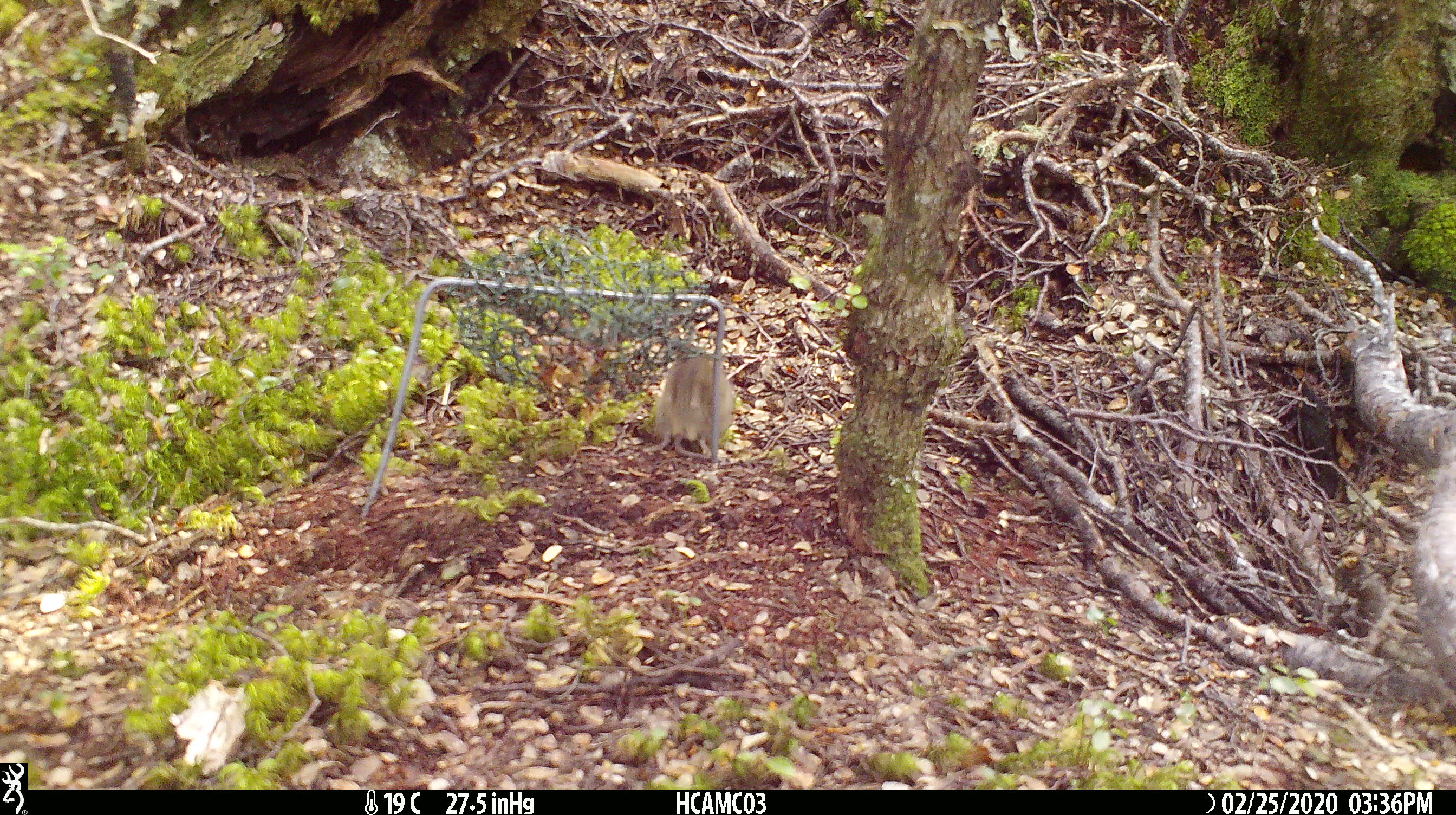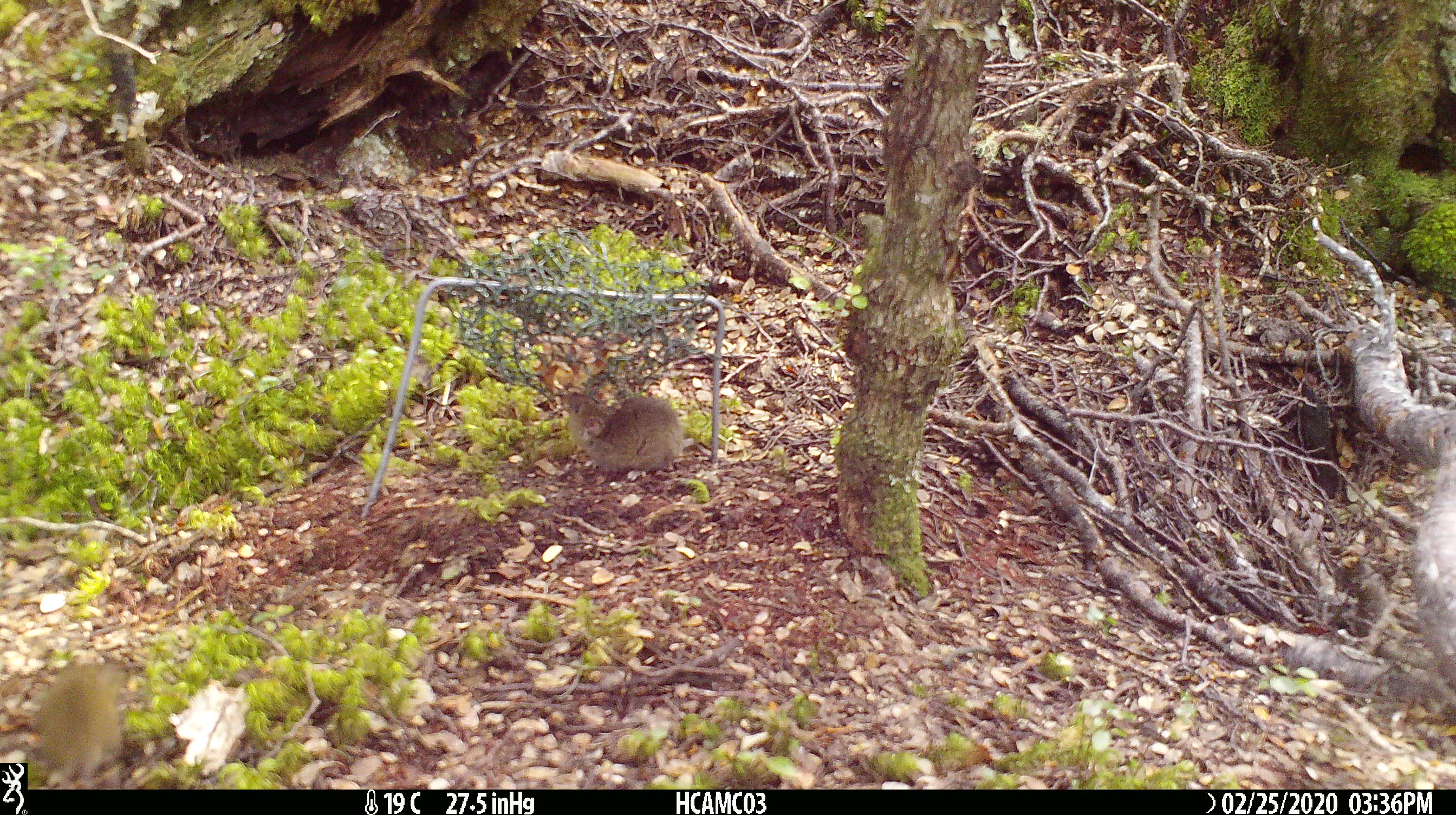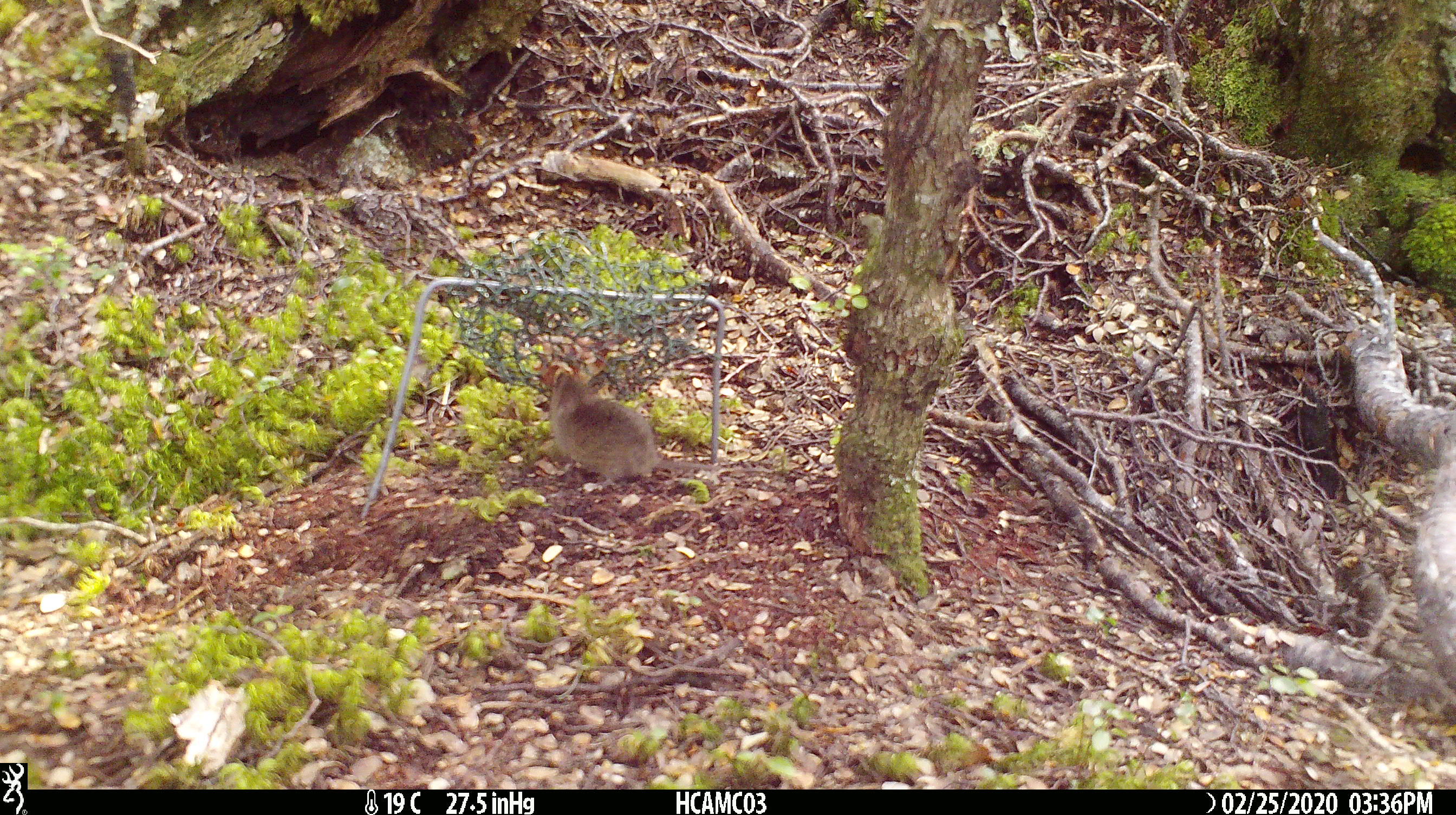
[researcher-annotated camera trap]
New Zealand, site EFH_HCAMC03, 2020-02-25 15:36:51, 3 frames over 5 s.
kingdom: Animalia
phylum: Chordata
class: Mammalia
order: Rodentia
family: Muridae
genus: Mus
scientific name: Mus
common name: mouse